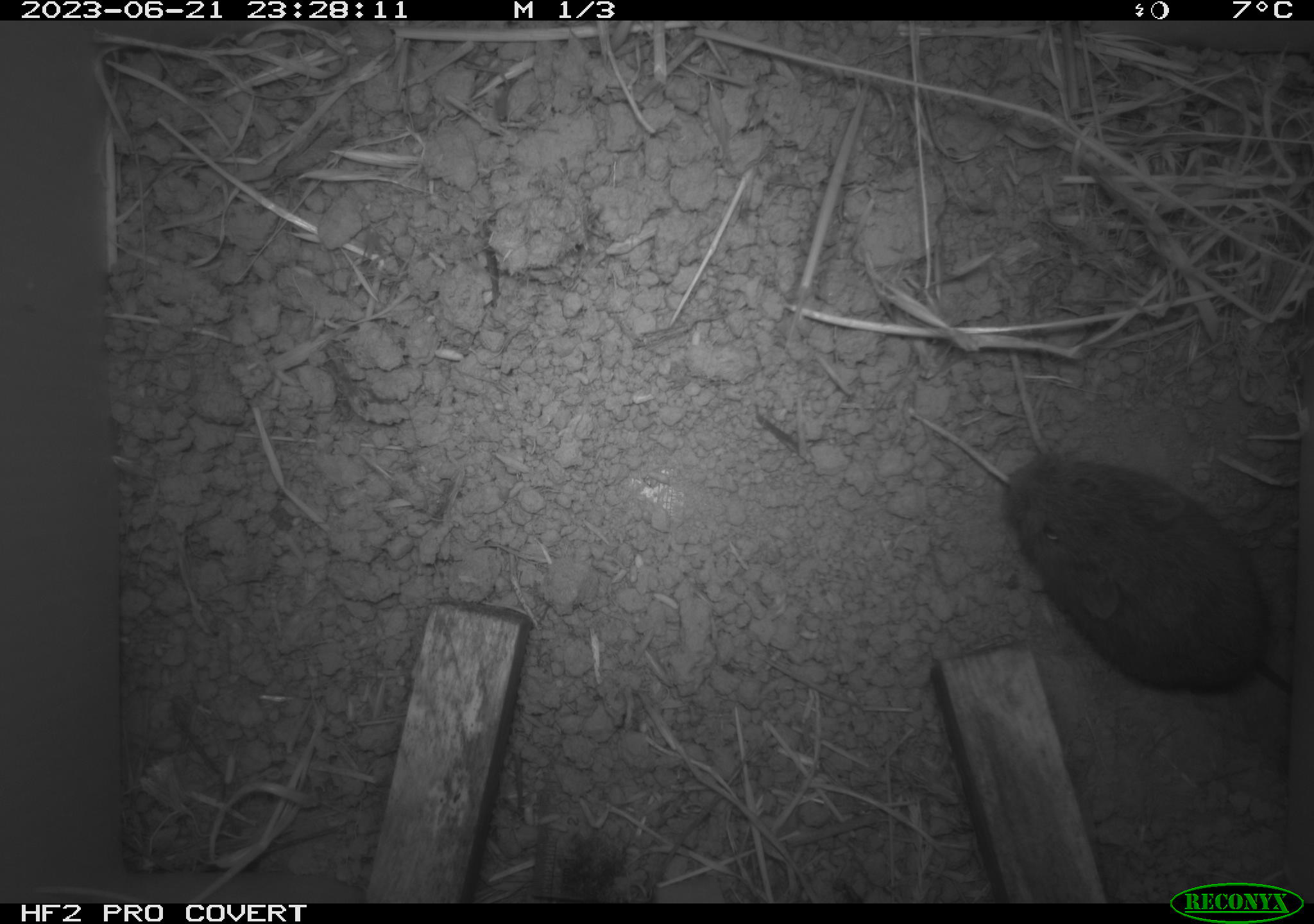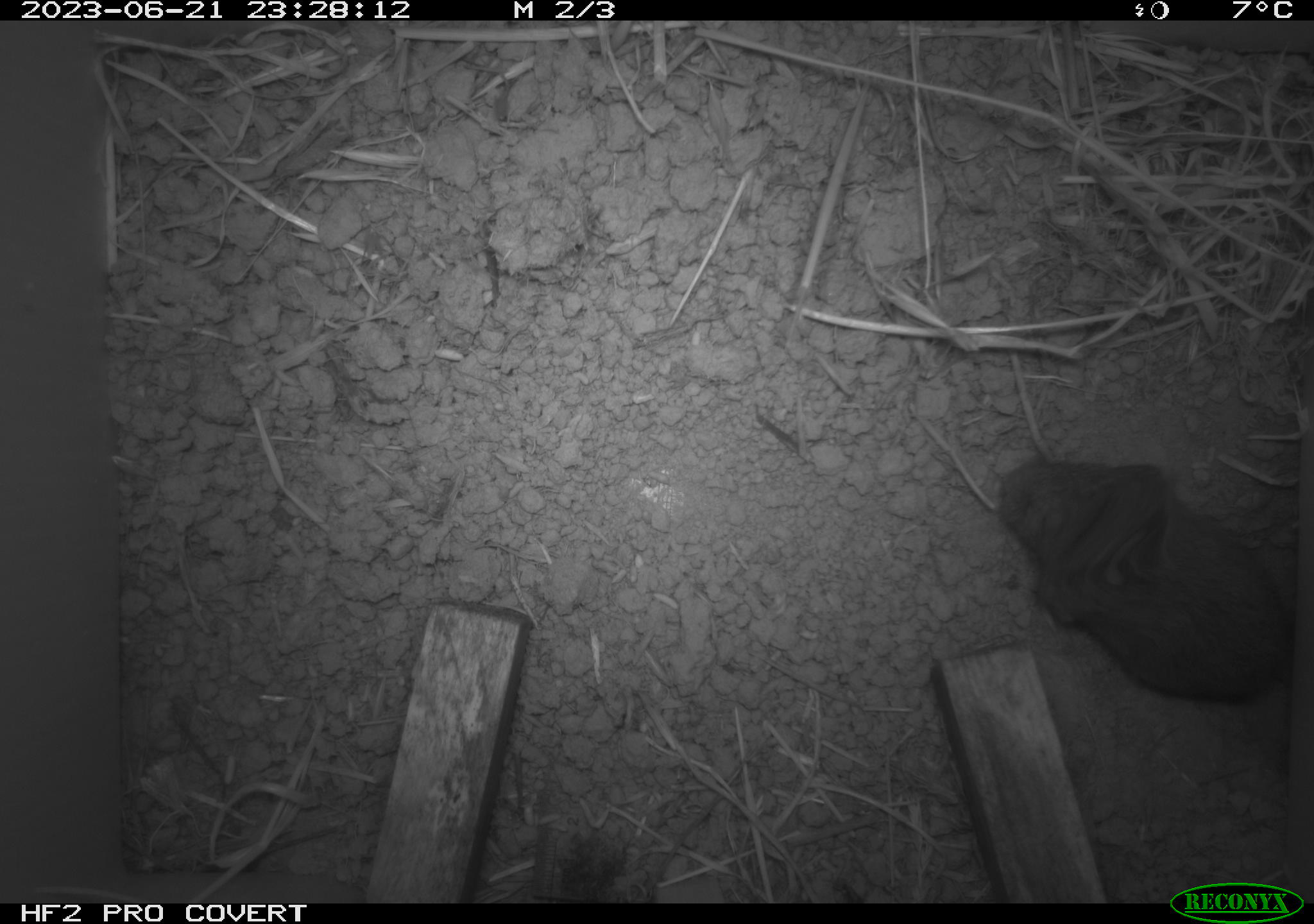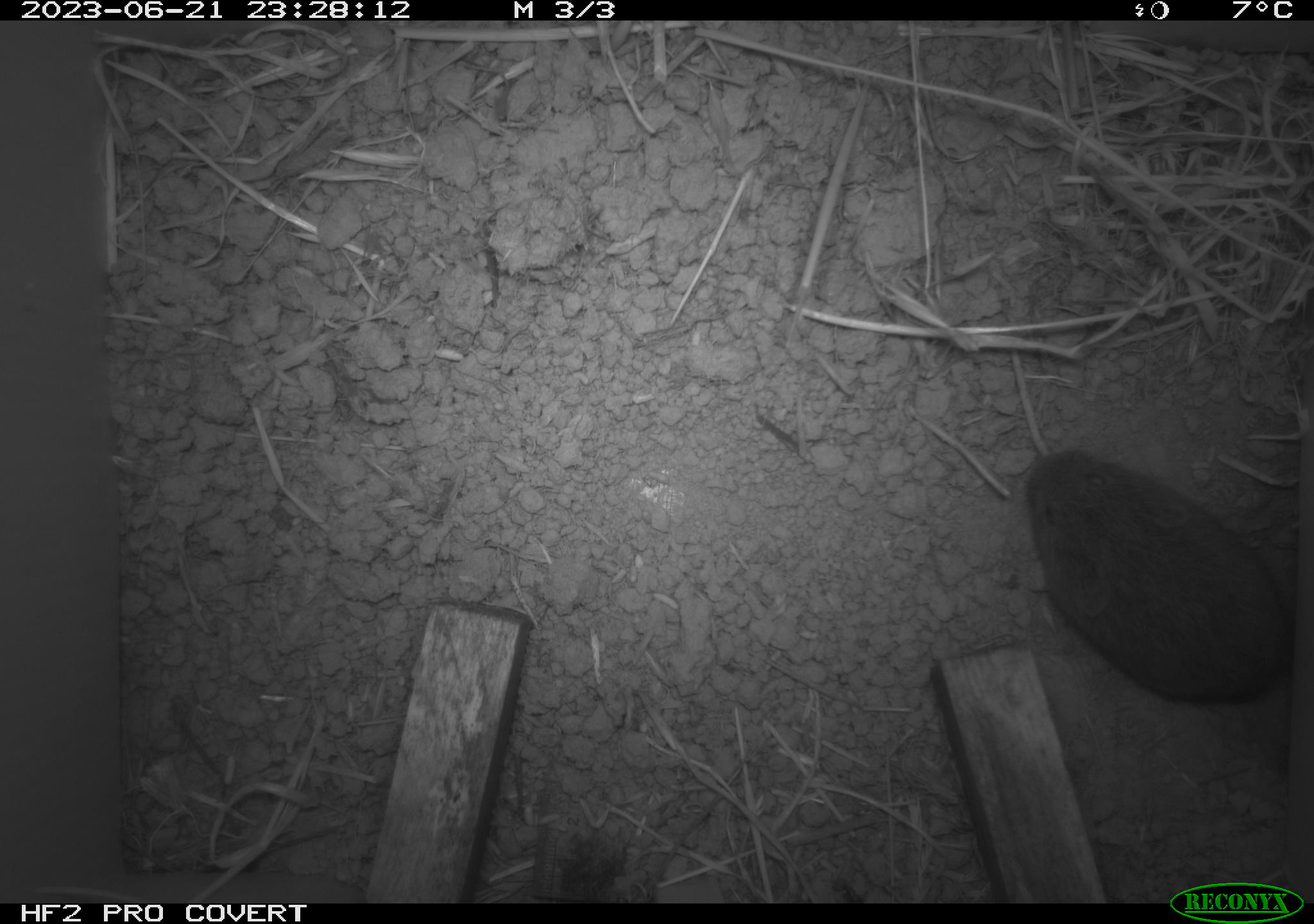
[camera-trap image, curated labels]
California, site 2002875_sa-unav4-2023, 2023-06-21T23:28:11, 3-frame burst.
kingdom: Animalia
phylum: Chordata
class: Mammalia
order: Rodentia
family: Cricetidae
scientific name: Arvicolinae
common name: voles, lemmings, and muskrats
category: arvicolinae subfamily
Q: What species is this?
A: Arvicolinae subfamily (voles, lemmings, and muskrats) (Arvicolinae).